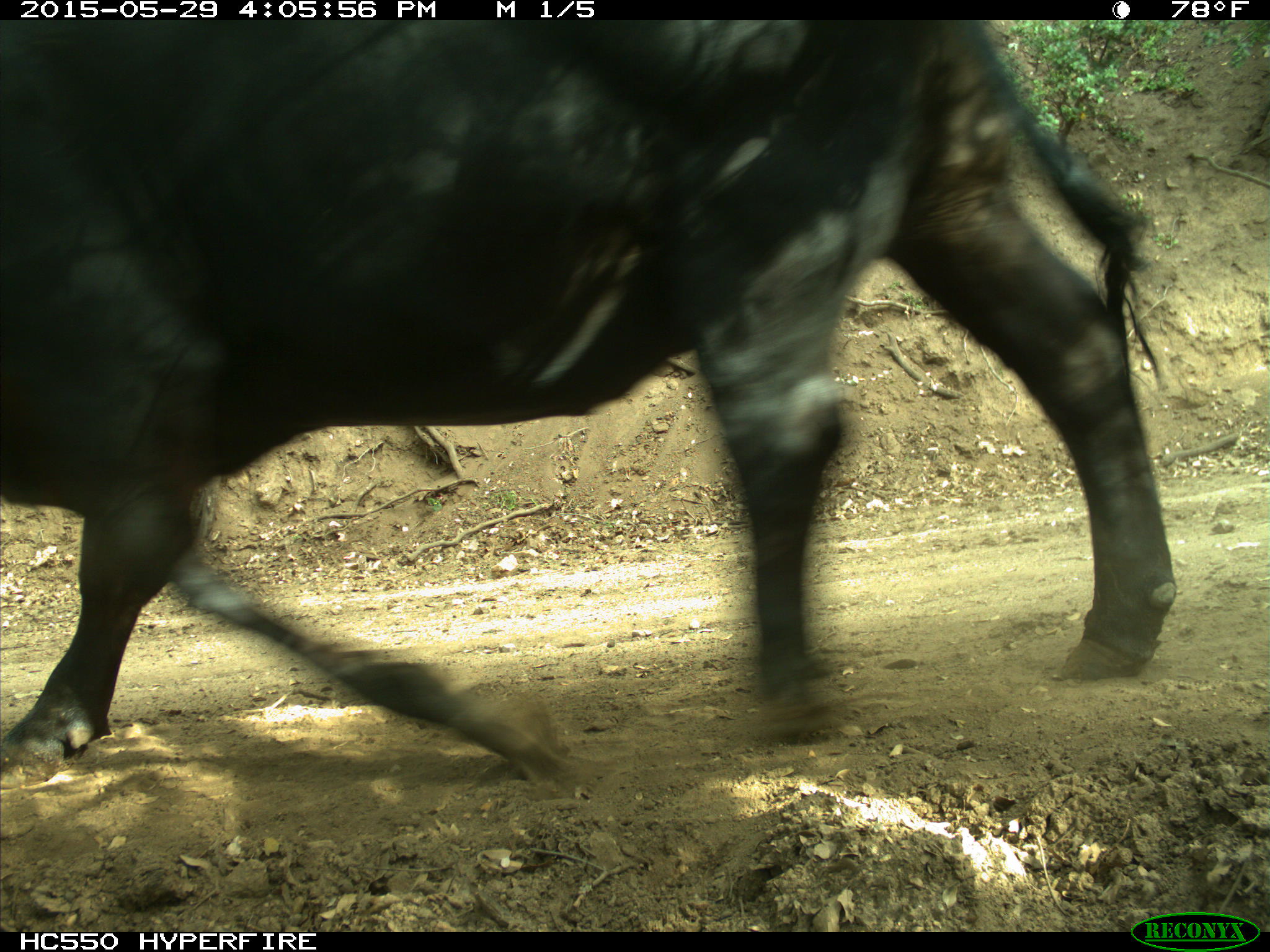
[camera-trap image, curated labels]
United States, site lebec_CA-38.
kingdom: Animalia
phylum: Chordata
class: Mammalia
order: Artiodactyla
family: Bovidae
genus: Bos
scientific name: Bos taurus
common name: domestic cow